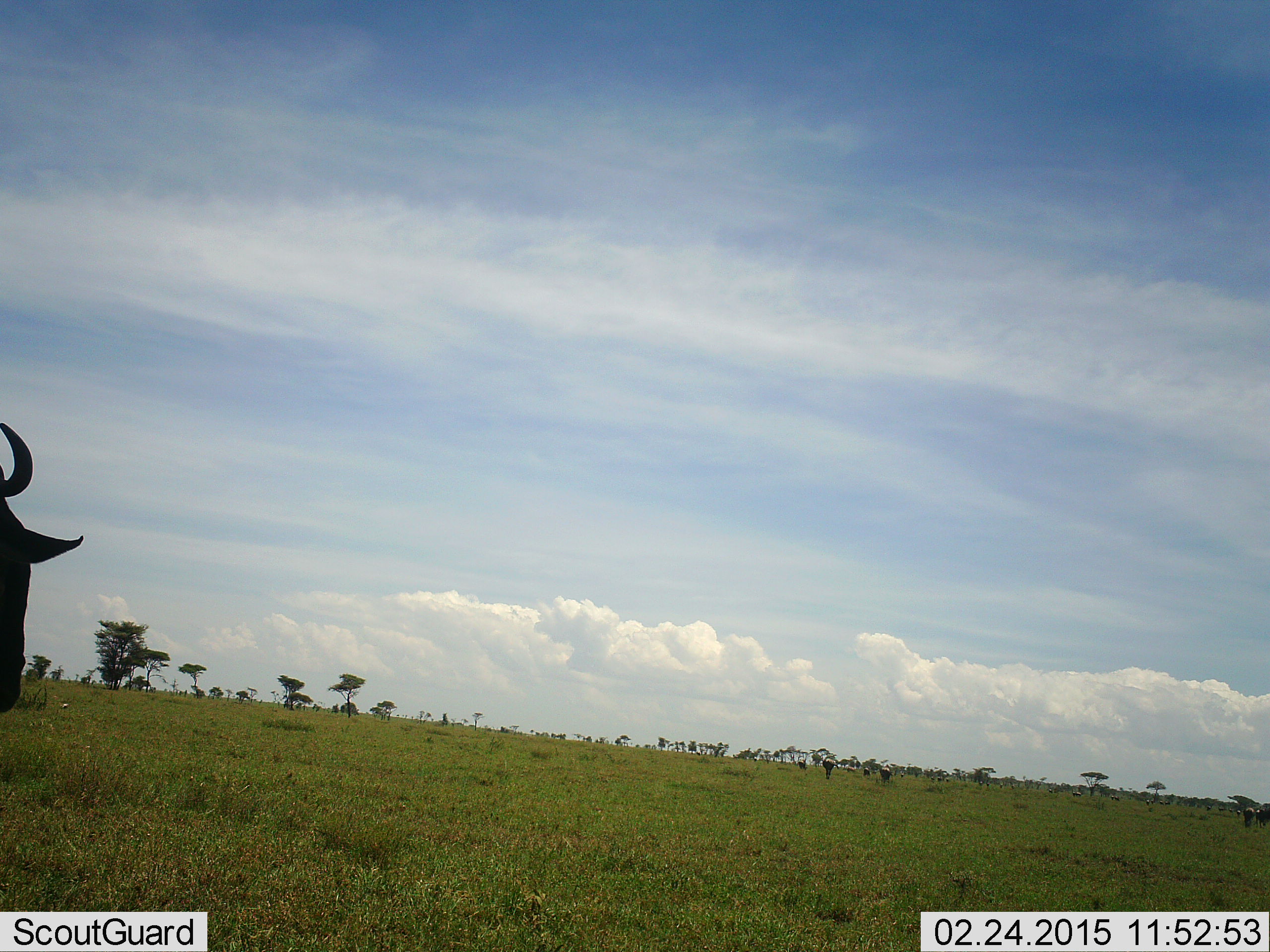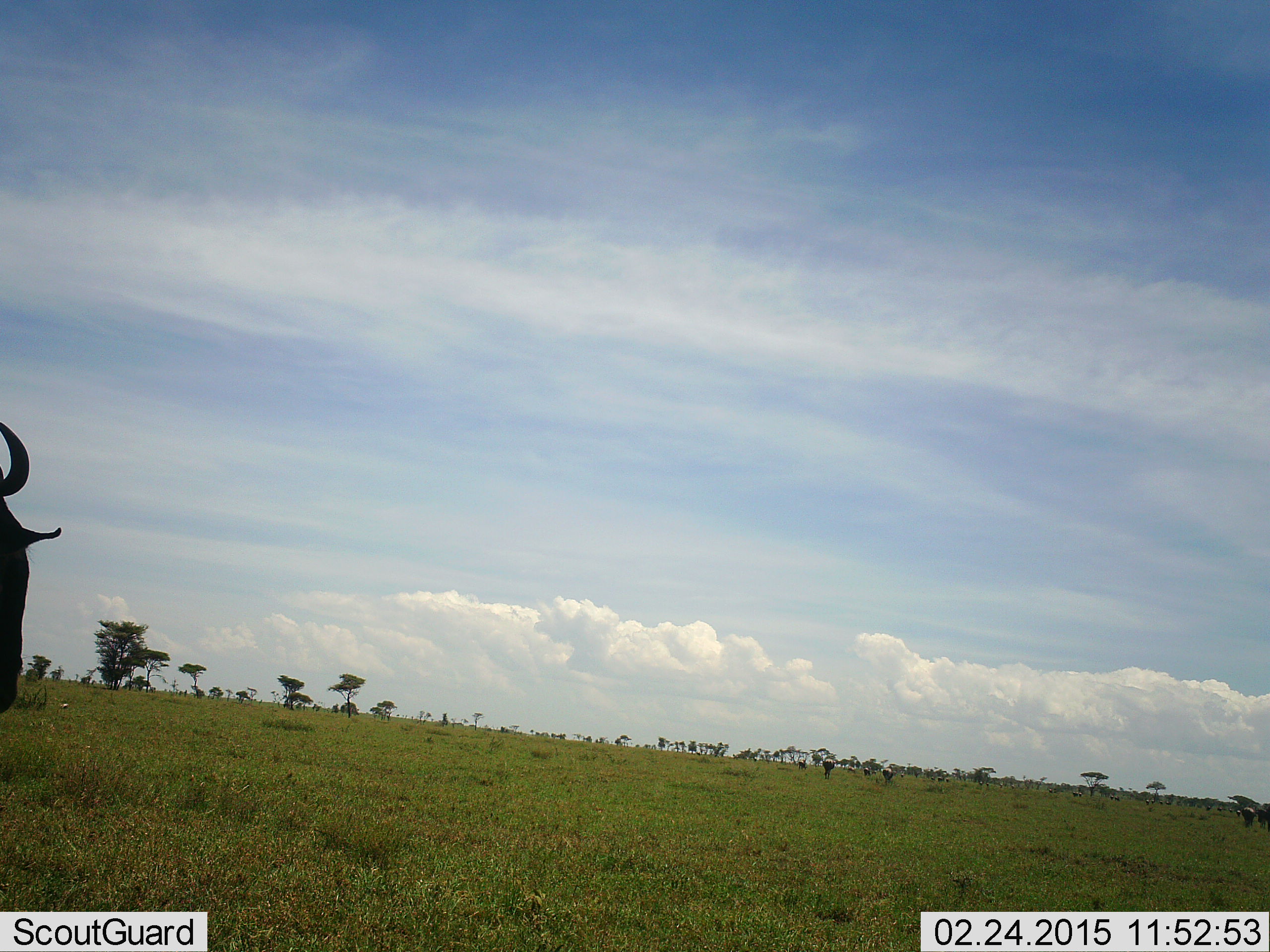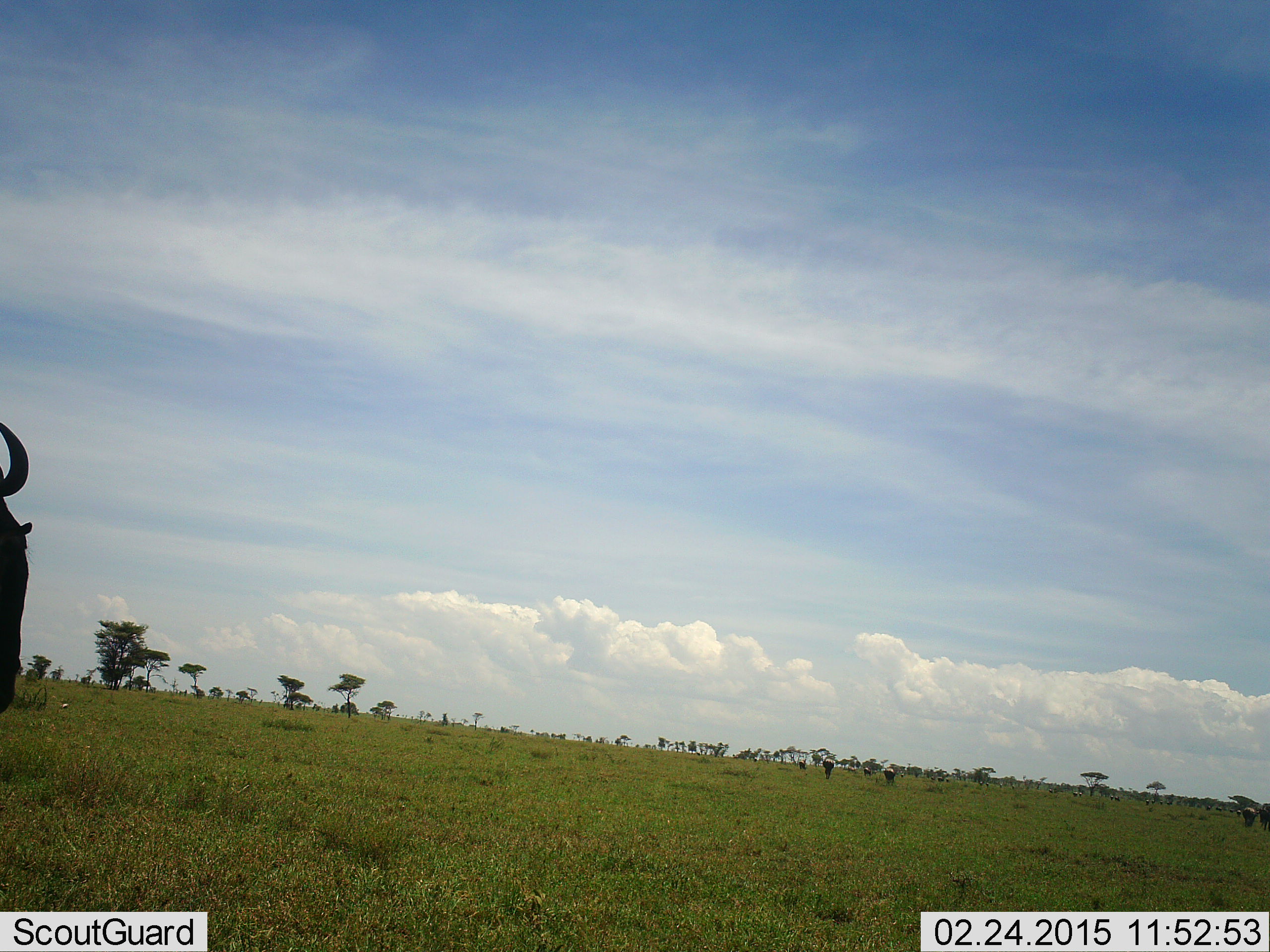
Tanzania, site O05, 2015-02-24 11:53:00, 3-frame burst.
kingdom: Animalia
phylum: Chordata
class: Mammalia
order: Artiodactyla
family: Bovidae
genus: Connochaetes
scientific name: Connochaetes taurinus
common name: blue wildebeest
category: wildebeest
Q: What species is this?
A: Wildebeest (blue wildebeest) (Connochaetes taurinus).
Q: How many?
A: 4.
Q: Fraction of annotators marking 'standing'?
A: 100%.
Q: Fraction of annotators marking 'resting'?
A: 0%.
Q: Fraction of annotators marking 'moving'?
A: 10%.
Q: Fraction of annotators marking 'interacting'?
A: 0%.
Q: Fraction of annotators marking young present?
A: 0%.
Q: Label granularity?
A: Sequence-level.